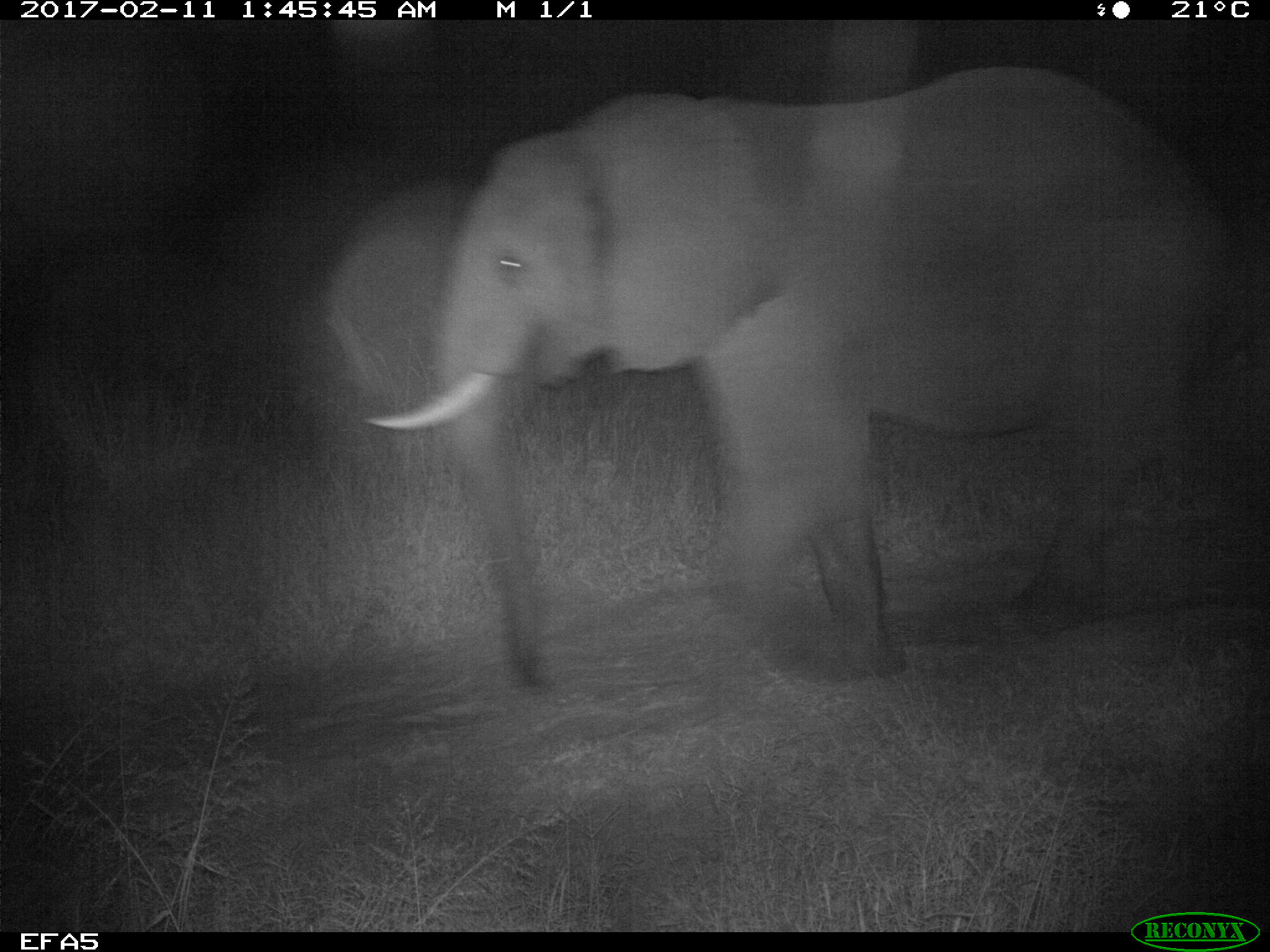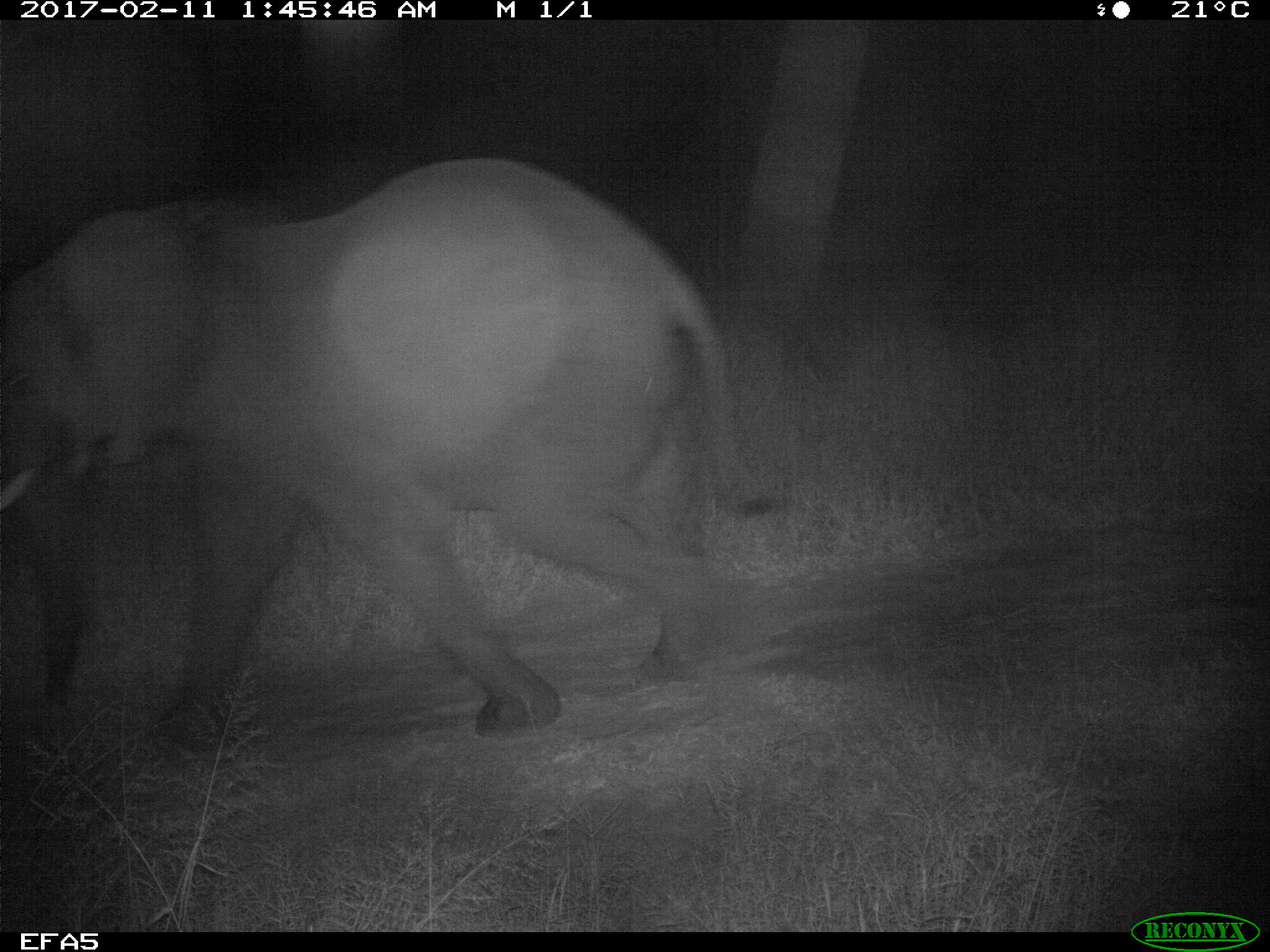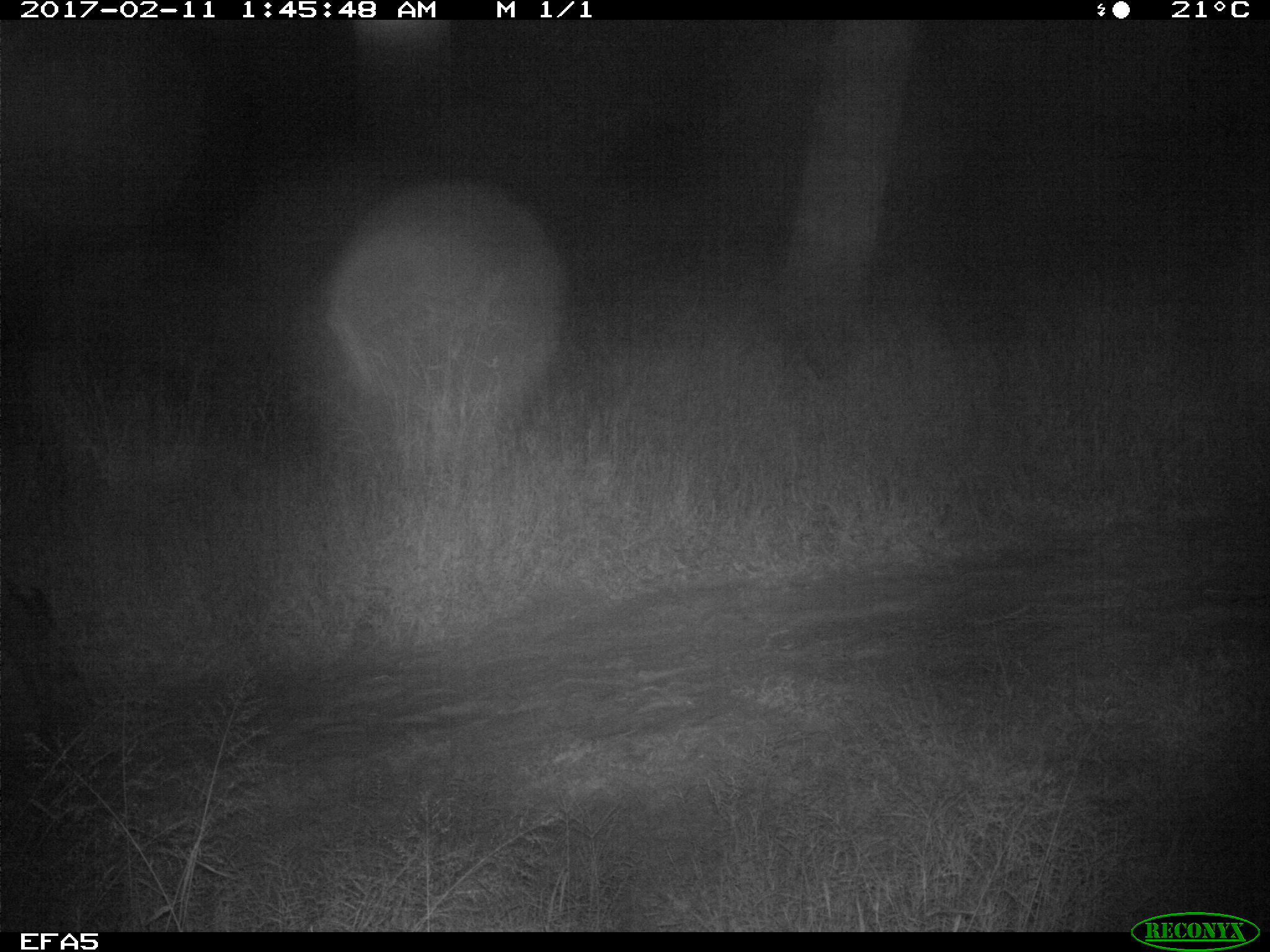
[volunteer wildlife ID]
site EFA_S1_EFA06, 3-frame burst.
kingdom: Animalia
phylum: Chordata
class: Mammalia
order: Proboscidea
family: Elephantidae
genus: Loxodonta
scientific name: Loxodonta africana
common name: african bush elephant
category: elephant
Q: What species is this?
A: Elephant (african bush elephant) (Loxodonta africana).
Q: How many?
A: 1.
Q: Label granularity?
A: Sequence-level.